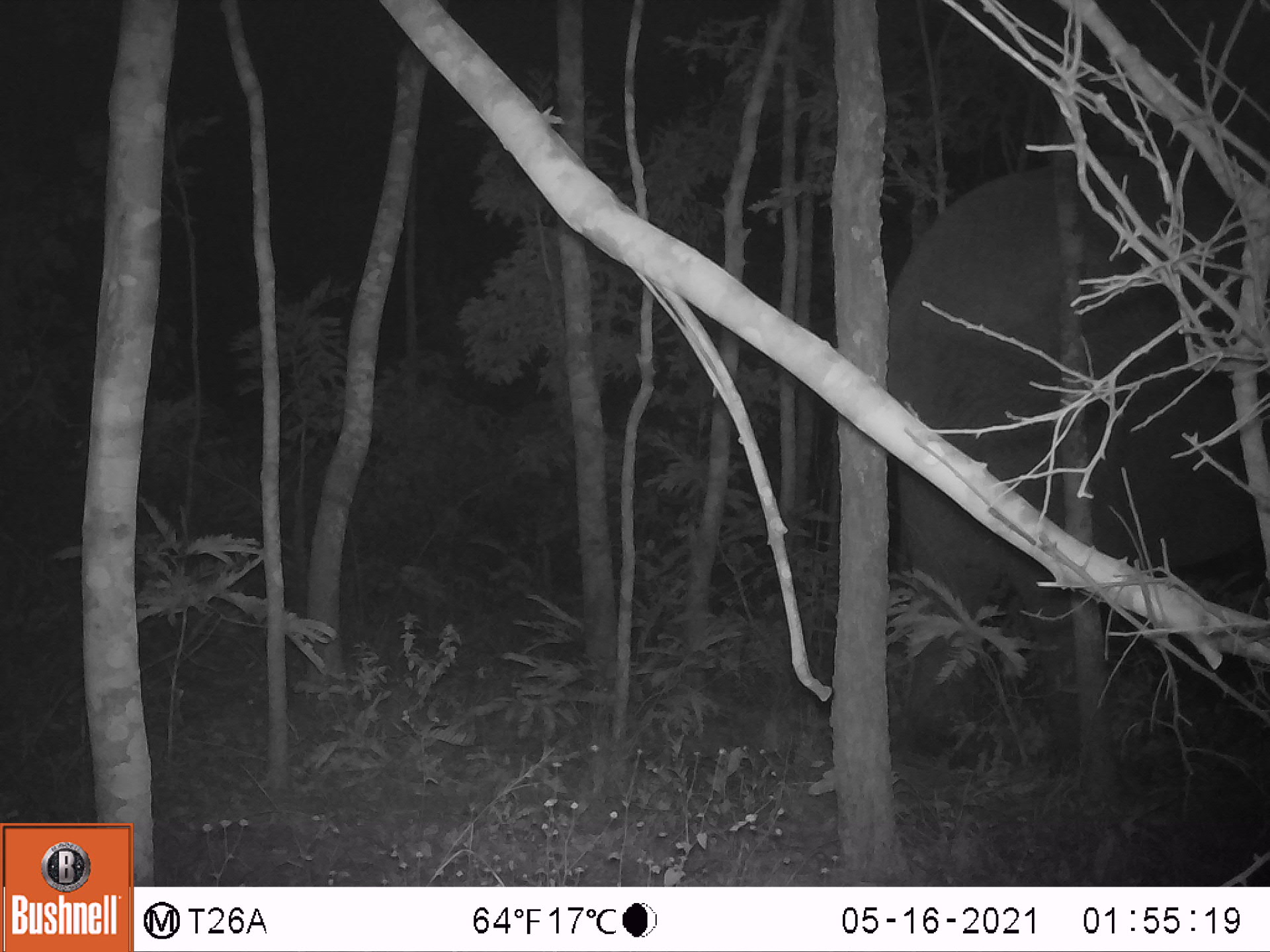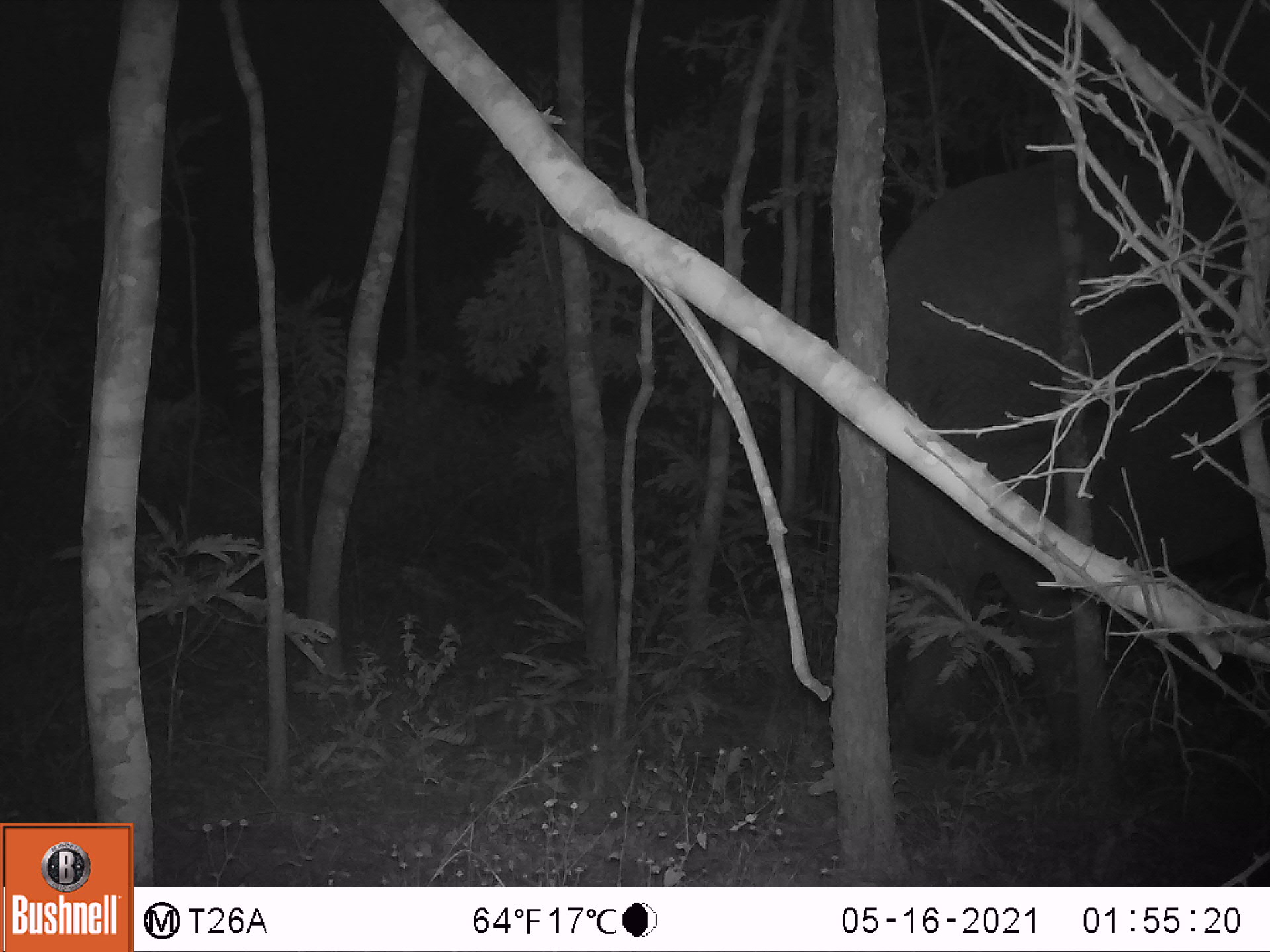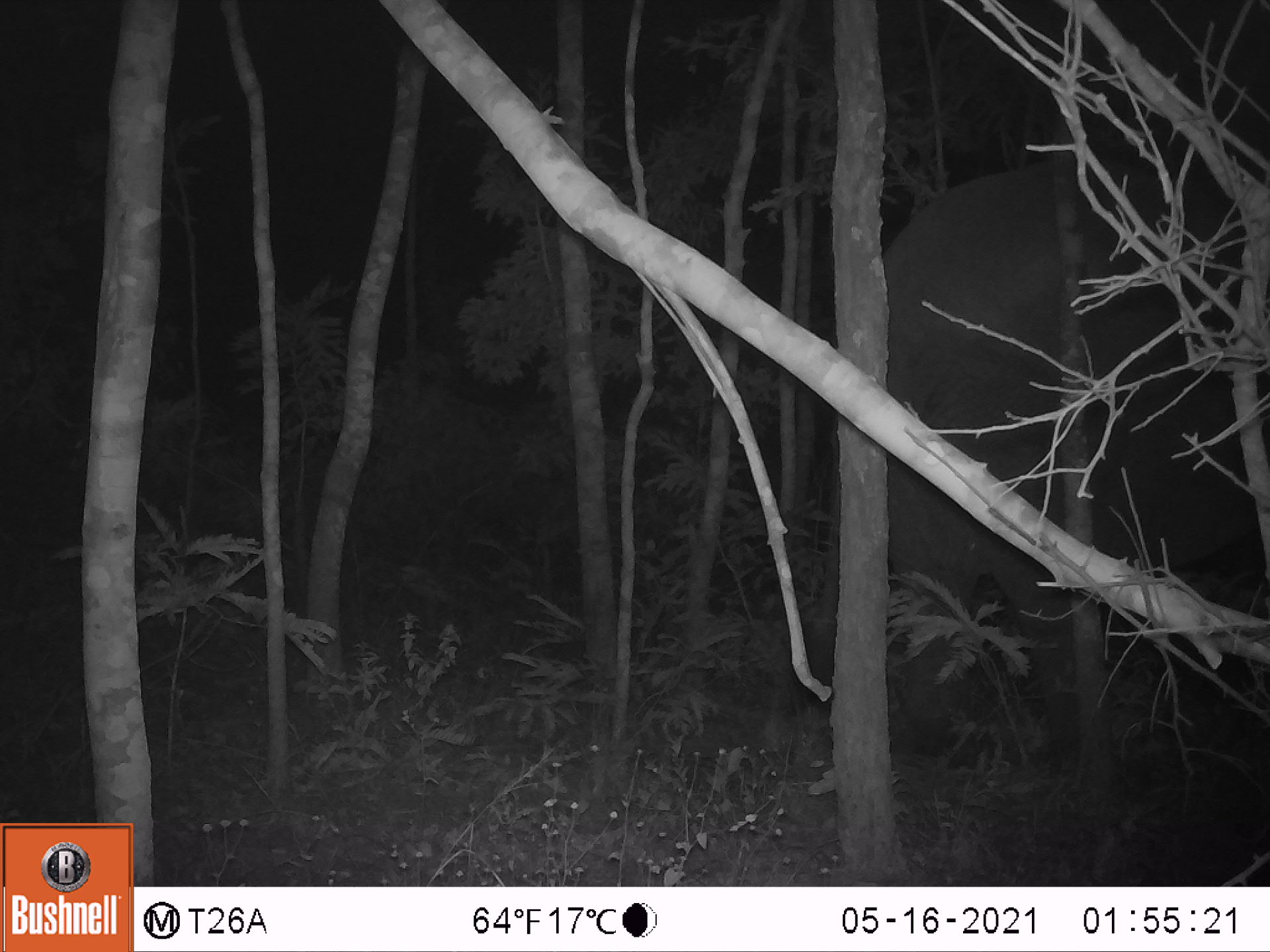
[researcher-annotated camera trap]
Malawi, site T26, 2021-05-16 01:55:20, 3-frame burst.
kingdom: Animalia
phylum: Chordata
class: Mammalia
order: Proboscidea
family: Elephantidae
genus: Loxodonta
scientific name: Loxodonta africana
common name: african savanna elephant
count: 1